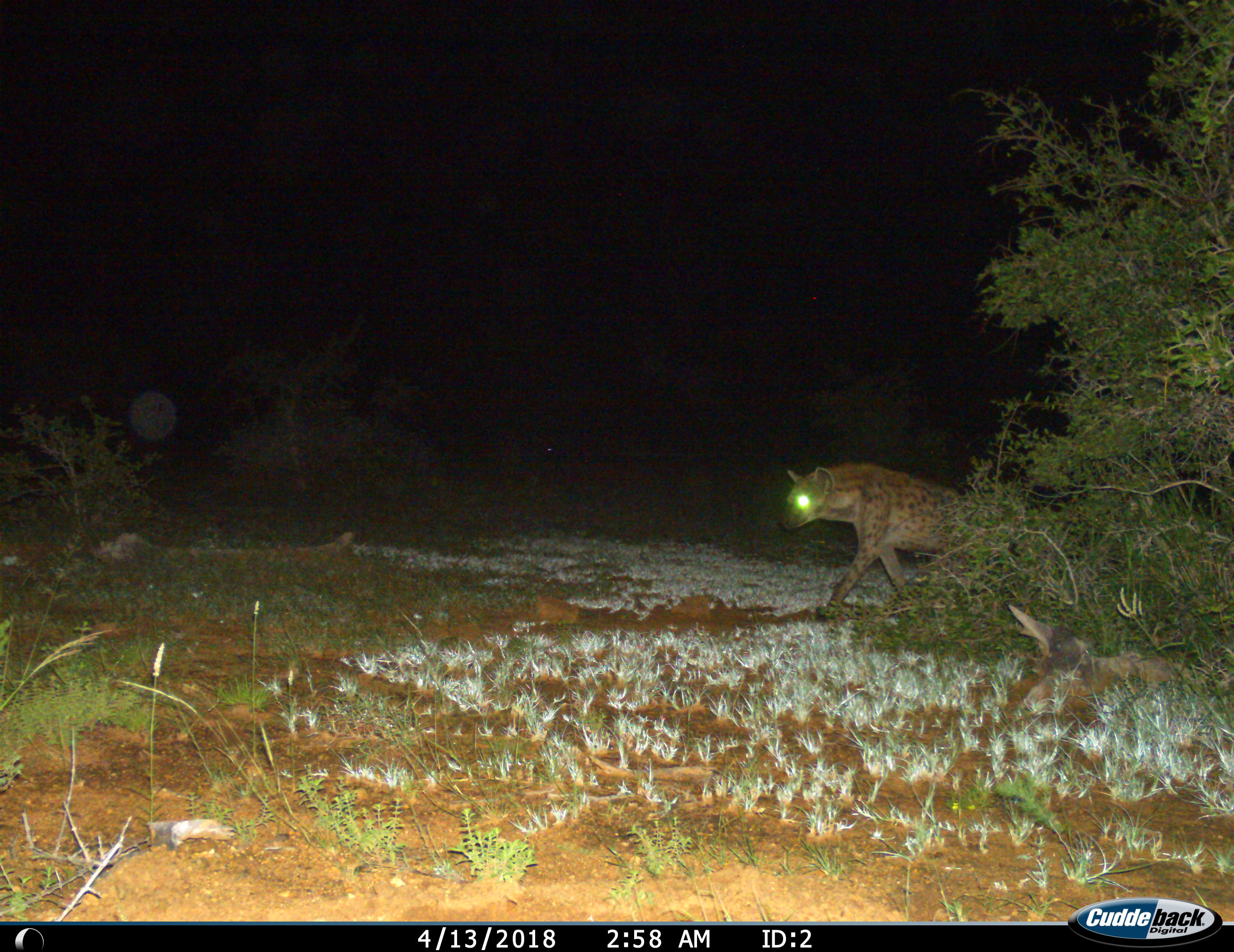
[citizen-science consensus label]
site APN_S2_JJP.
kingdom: Animalia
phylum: Chordata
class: Mammalia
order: Carnivora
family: Hyaenidae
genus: Crocuta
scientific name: Crocuta crocuta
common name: spotted hyena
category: hyenaspotted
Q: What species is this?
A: Hyenaspotted (spotted hyena) (Crocuta crocuta).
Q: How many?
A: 1.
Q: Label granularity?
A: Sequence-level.